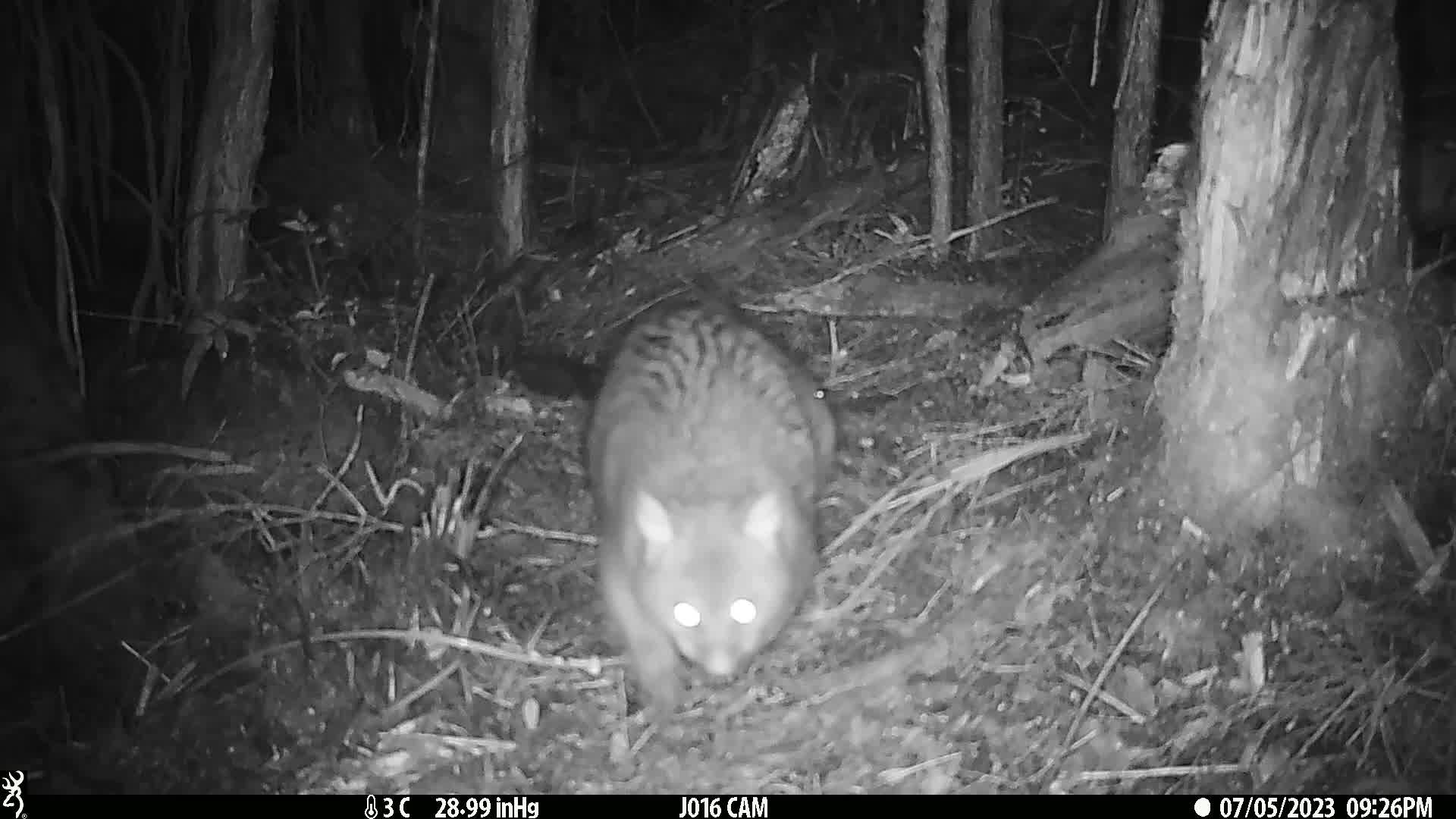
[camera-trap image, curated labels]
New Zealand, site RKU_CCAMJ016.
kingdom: Animalia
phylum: Chordata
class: Mammalia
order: Diprotodontia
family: Phalangeridae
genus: Trichosurus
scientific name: Trichosurus vulpecula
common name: common brushtail possum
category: possum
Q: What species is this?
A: Possum (common brushtail possum) (Trichosurus vulpecula).